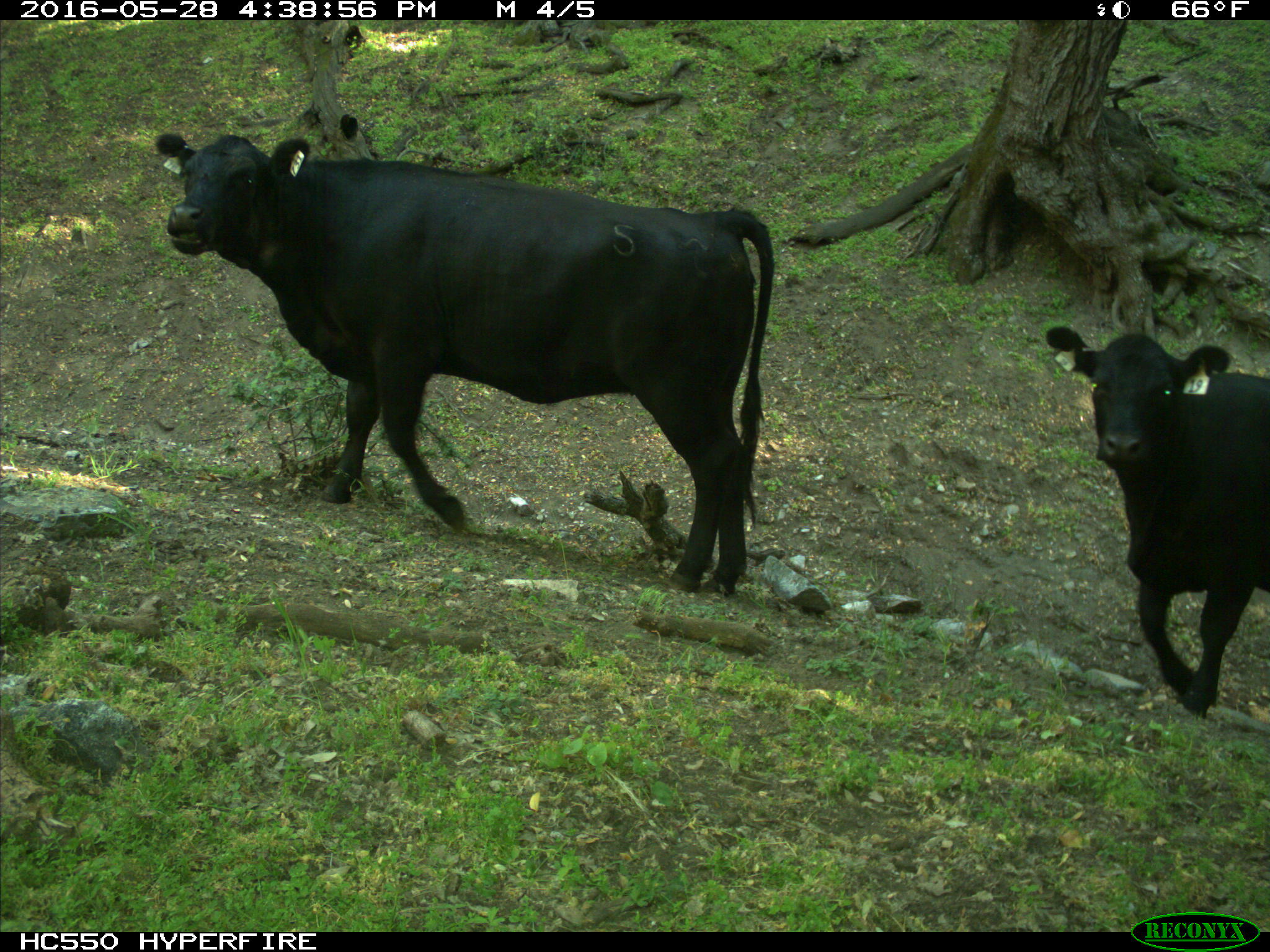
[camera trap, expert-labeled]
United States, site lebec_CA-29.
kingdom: Animalia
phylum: Chordata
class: Mammalia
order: Artiodactyla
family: Bovidae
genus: Bos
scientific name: Bos taurus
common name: domestic cow